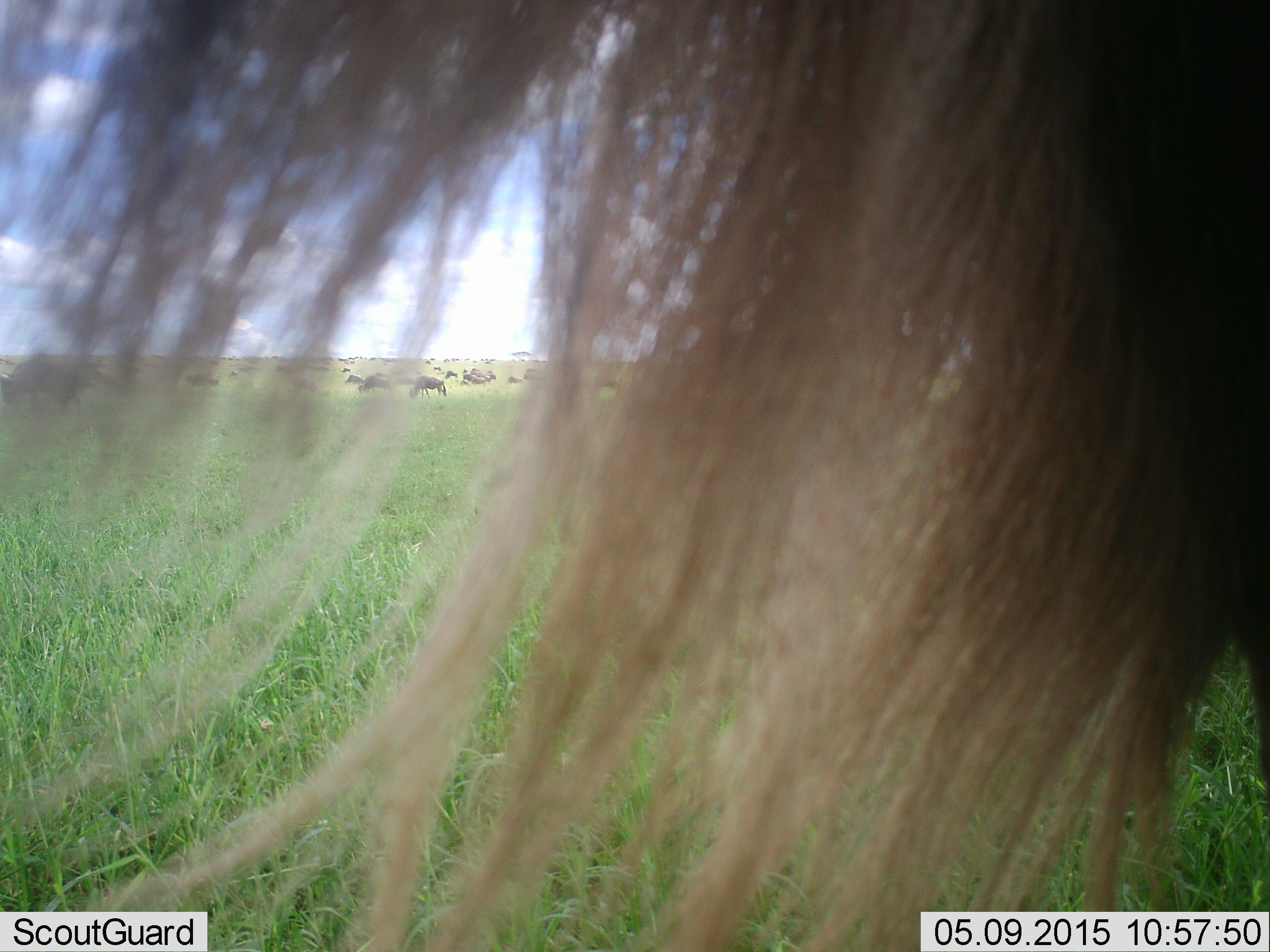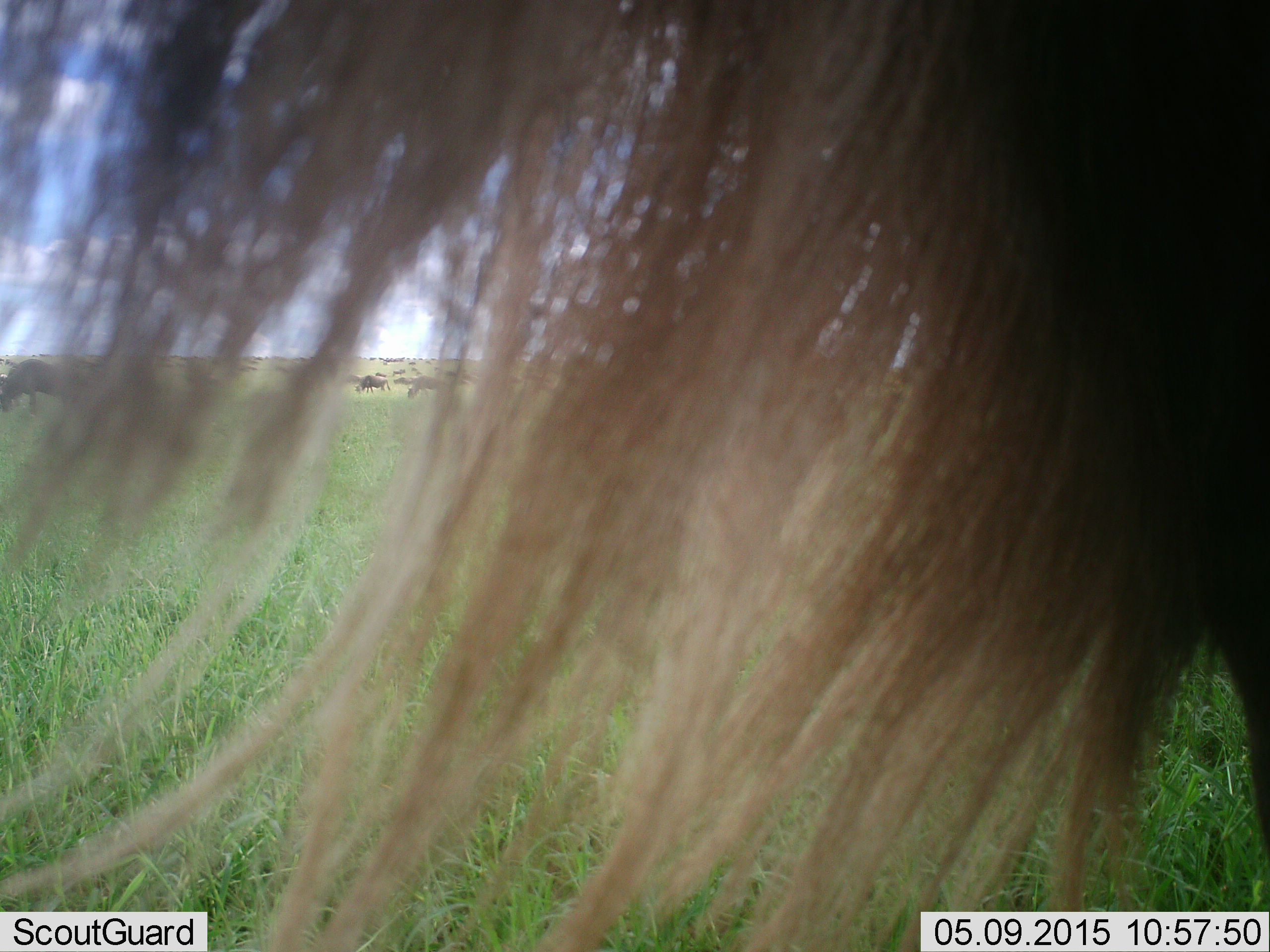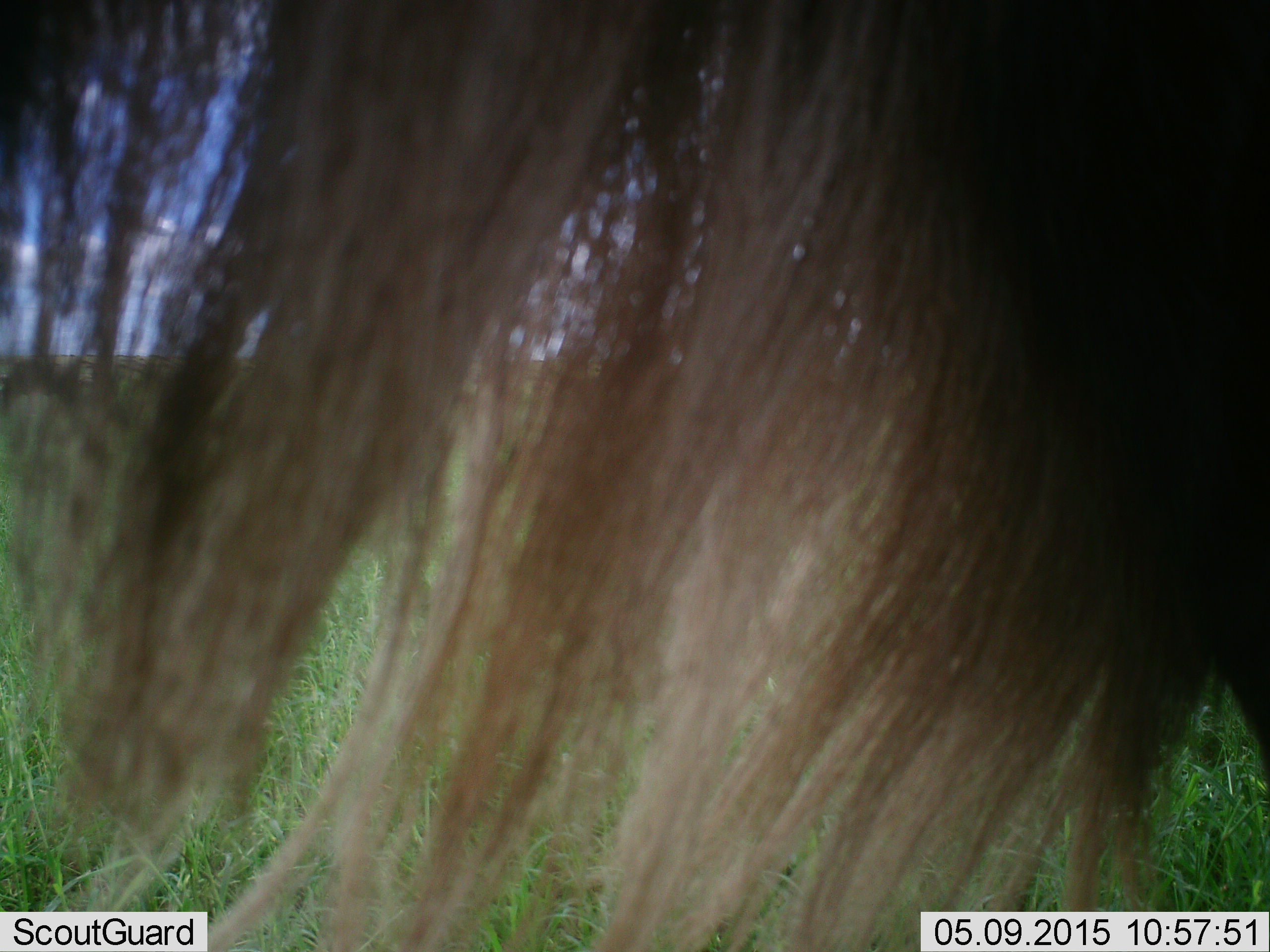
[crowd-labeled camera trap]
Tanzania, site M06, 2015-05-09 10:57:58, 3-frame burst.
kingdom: Animalia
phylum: Chordata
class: Mammalia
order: Artiodactyla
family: Bovidae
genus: Connochaetes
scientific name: Connochaetes taurinus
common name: blue wildebeest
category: wildebeest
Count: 1.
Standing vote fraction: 100%.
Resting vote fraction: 0%.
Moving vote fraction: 10%.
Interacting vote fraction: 0%.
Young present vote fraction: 0%.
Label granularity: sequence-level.